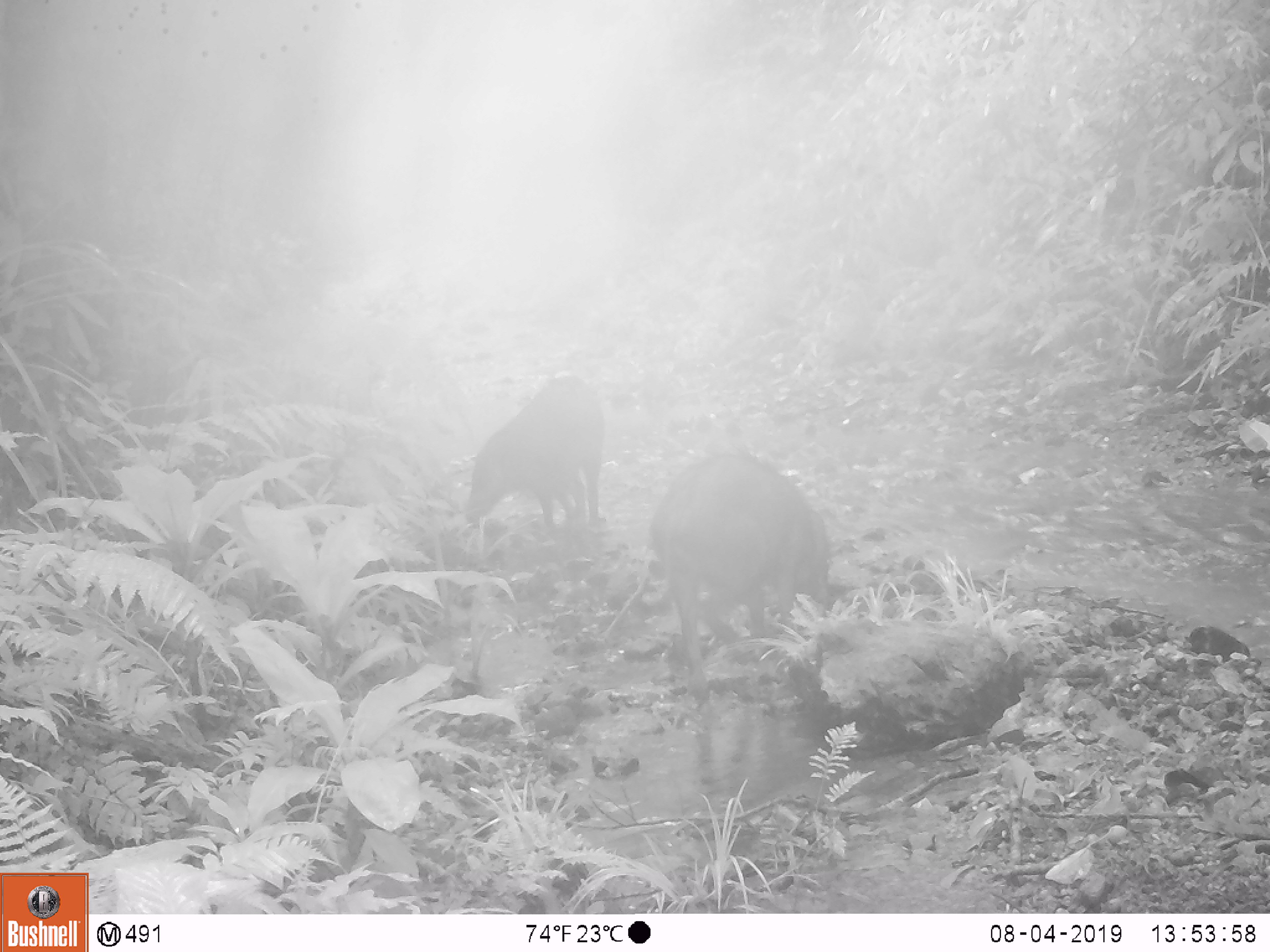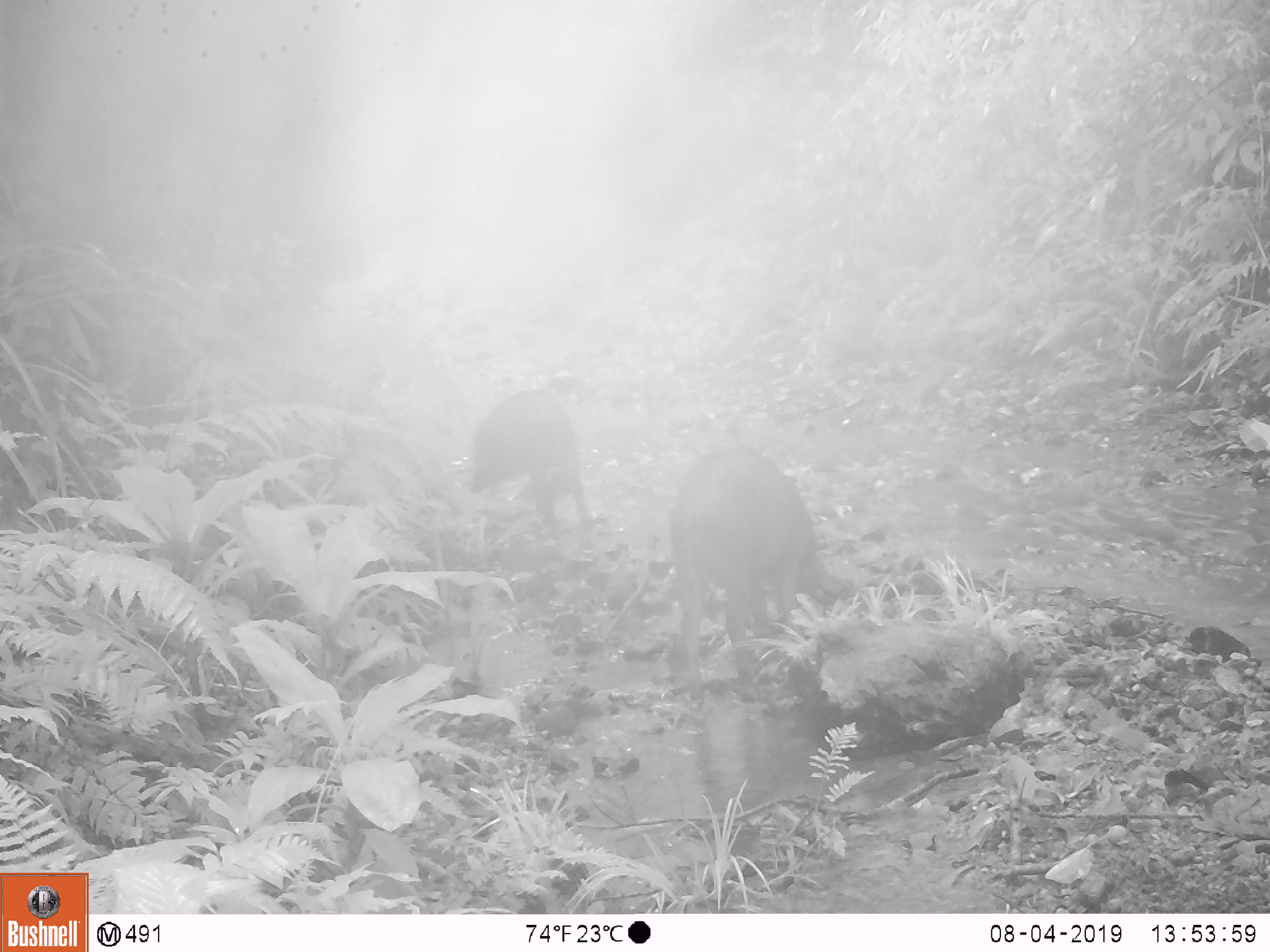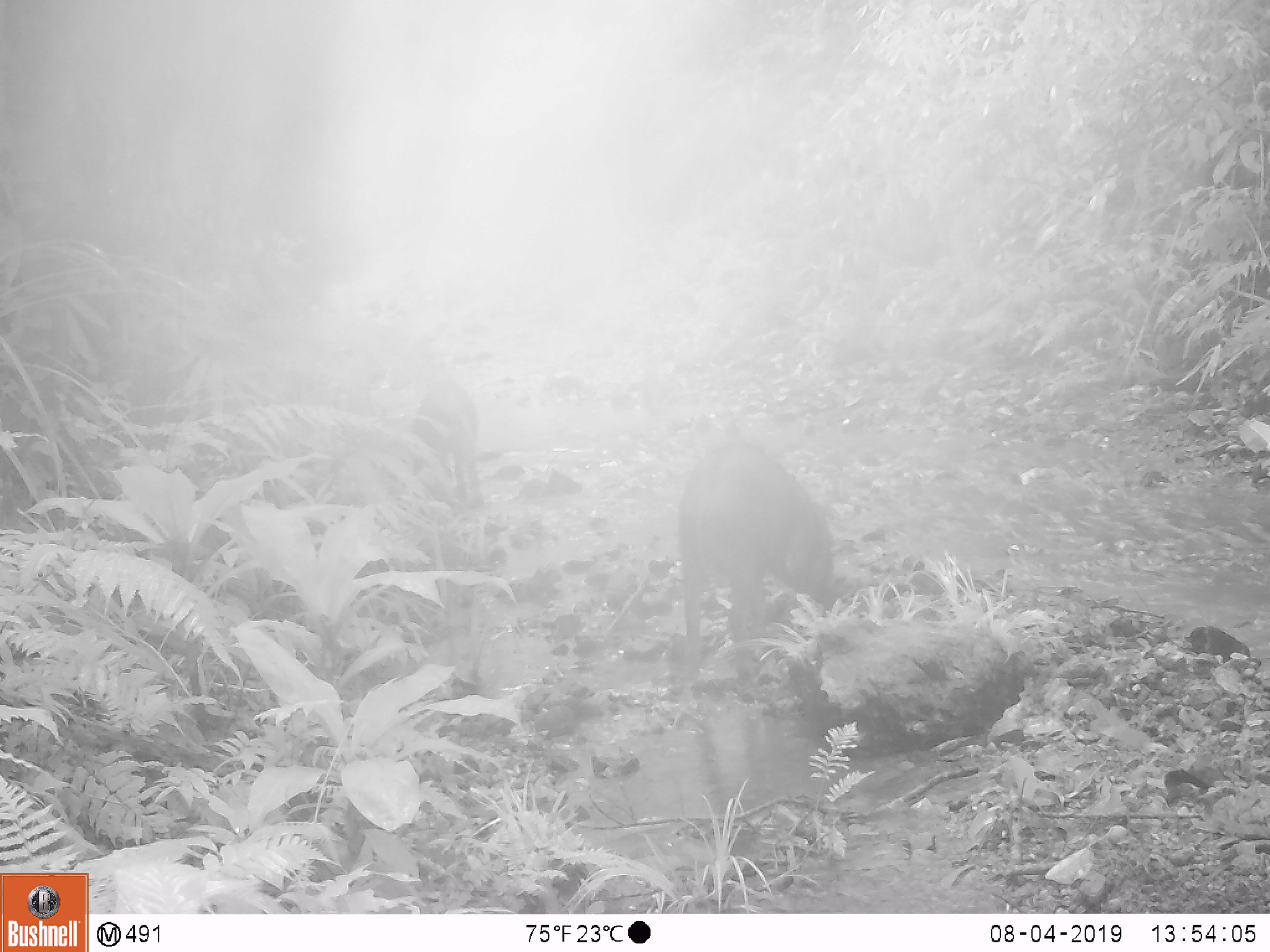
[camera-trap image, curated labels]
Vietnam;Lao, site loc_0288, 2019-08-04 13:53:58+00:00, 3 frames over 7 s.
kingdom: Animalia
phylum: Chordata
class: Mammalia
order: Artiodactyla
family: Suidae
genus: Sus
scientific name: Sus scrofa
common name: eurasian wild pig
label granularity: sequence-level